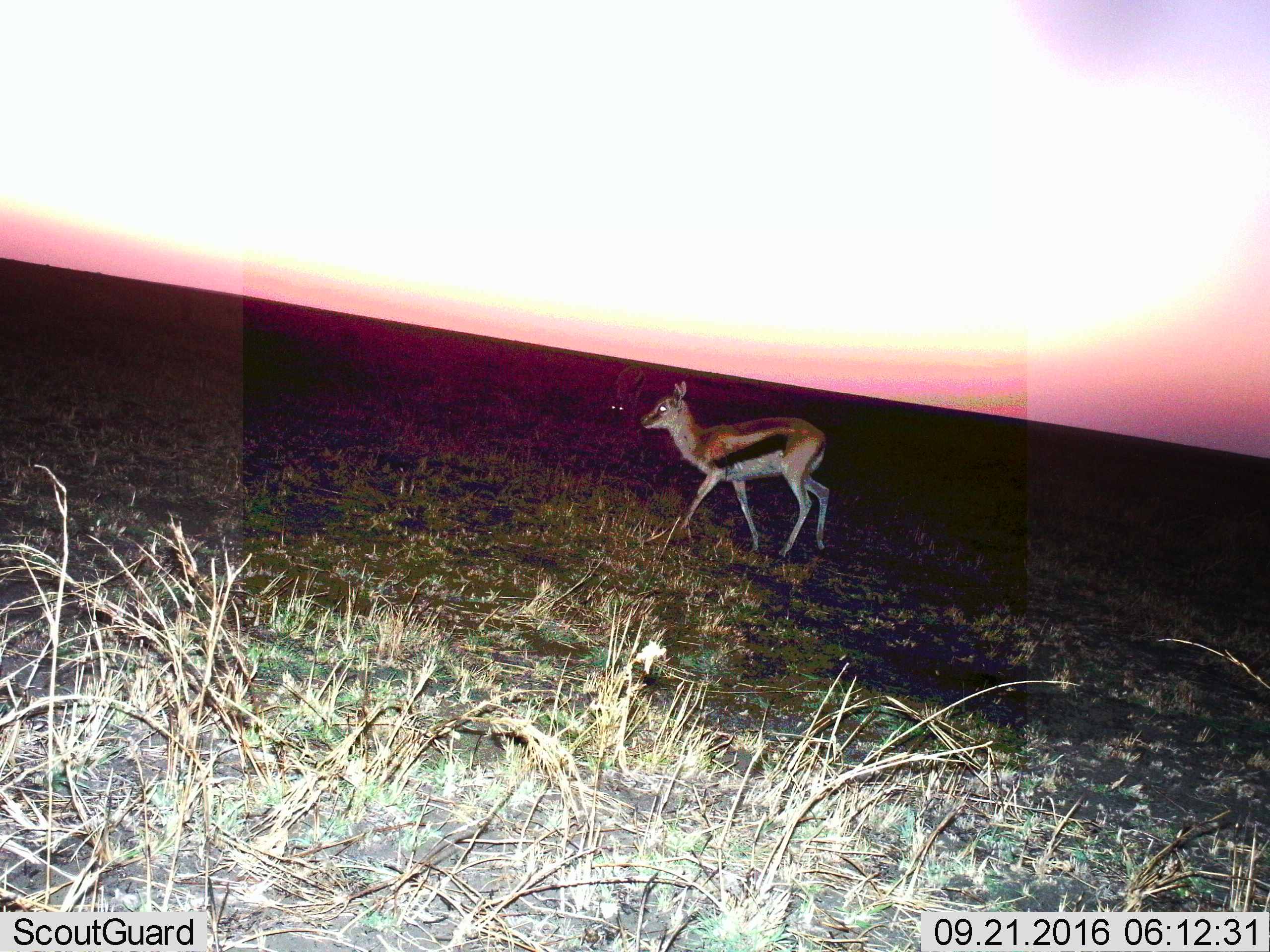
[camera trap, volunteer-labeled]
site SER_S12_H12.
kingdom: Animalia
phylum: Chordata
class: Mammalia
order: Artiodactyla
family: Bovidae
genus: Eudorcas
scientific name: Eudorcas thomsonii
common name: thomson's gazelle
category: gazellethomsons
Gazellethomsons (thomson's gazelle) (Eudorcas thomsonii), count 1. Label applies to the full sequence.